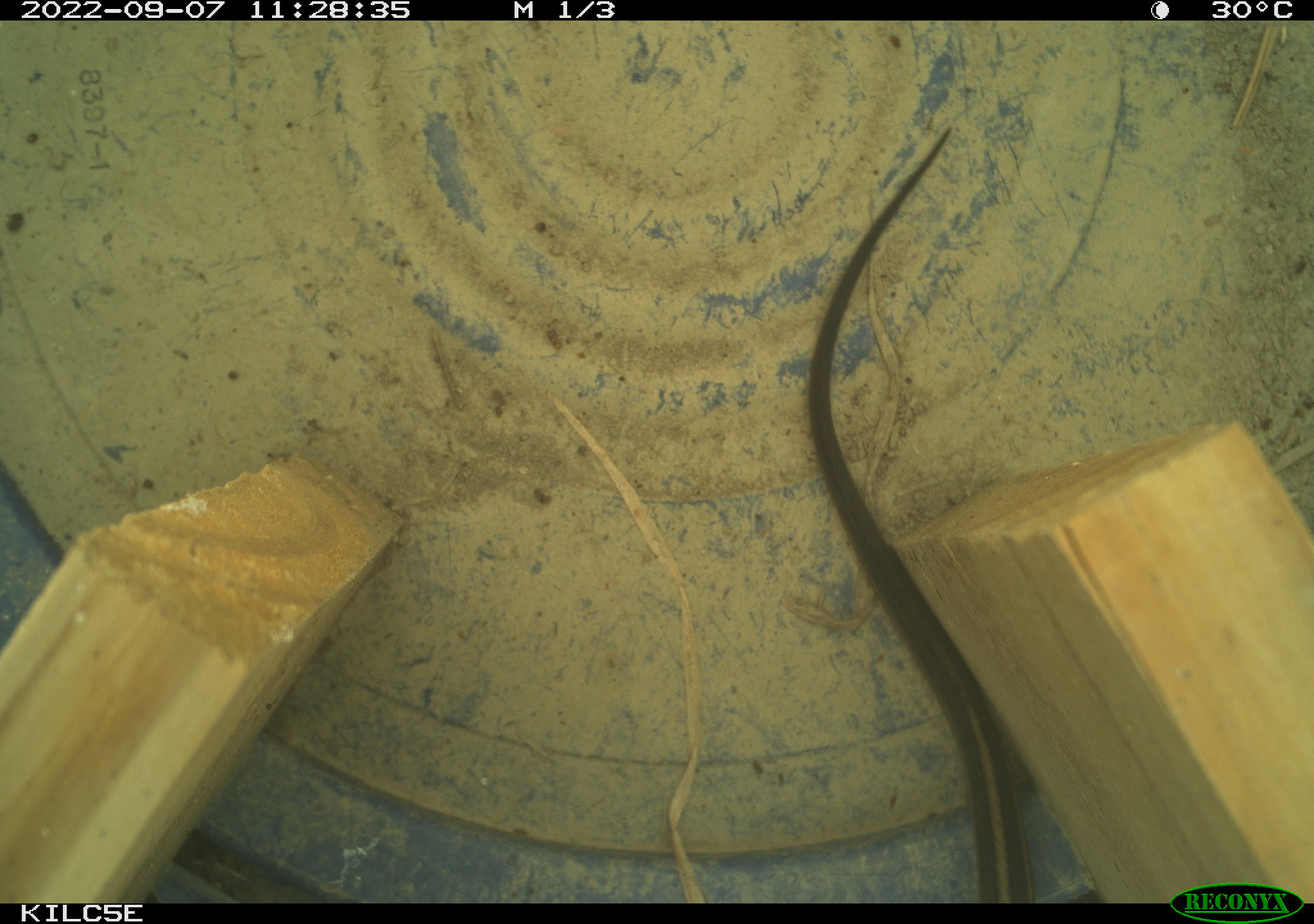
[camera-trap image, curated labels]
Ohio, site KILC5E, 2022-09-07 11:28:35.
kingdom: Animalia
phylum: Chordata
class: Reptilia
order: Squamata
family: Colubridae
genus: Thamnophis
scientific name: Thamnophis sirtalis sirtalis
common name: eastern gartersnake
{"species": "eastern gartersnake (Thamnophis sirtalis sirtalis)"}